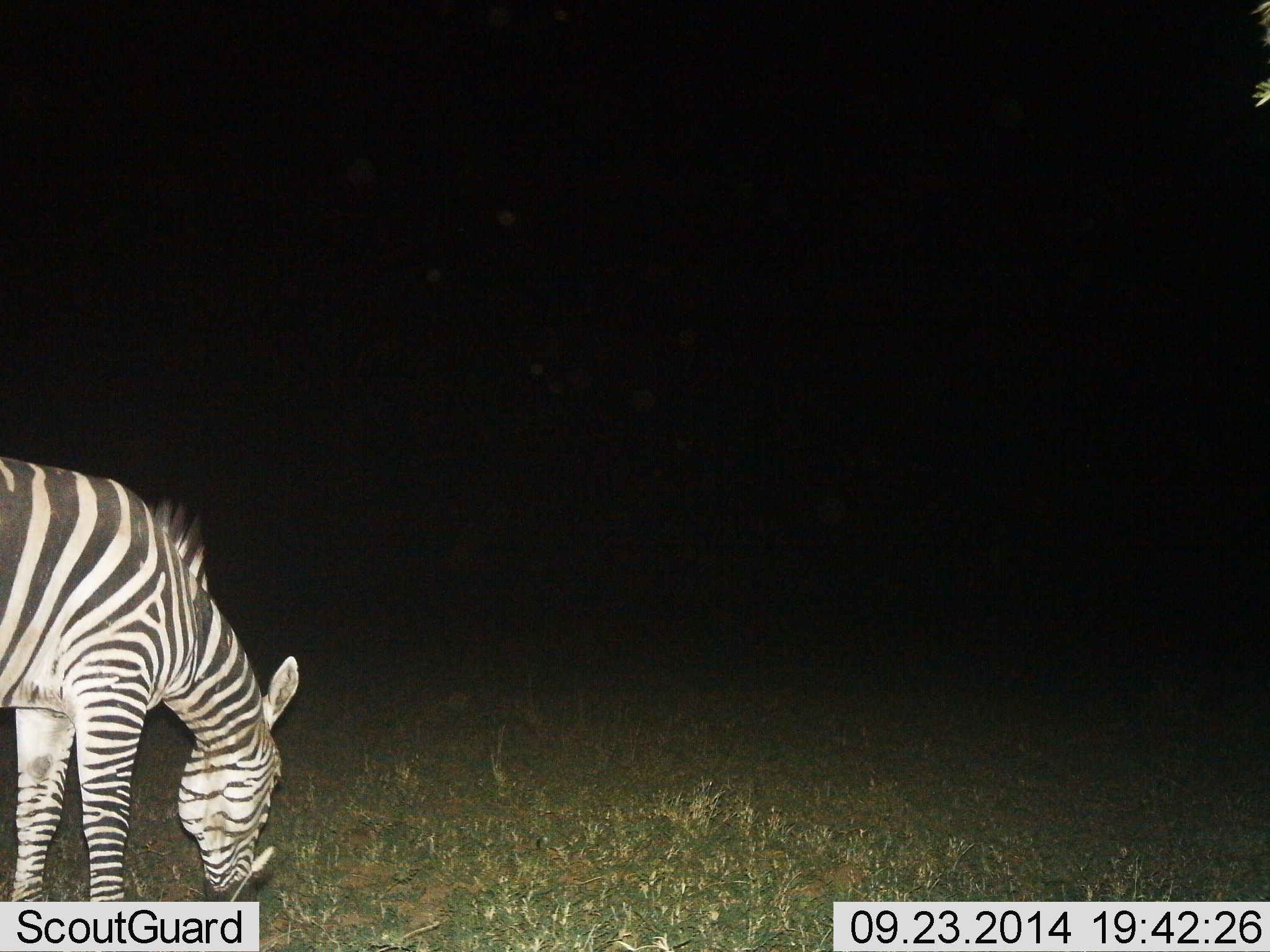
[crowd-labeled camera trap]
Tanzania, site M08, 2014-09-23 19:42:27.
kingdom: Animalia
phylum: Chordata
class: Mammalia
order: Perissodactyla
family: Equidae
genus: Equus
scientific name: Equus quagga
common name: plains zebra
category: zebra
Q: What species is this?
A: Zebra (plains zebra) (Equus quagga).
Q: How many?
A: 1.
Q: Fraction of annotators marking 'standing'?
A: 30%.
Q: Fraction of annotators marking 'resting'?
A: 0%.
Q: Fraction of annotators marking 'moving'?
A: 0%.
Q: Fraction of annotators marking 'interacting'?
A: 0%.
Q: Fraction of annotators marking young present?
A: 0%.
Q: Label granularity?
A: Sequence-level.